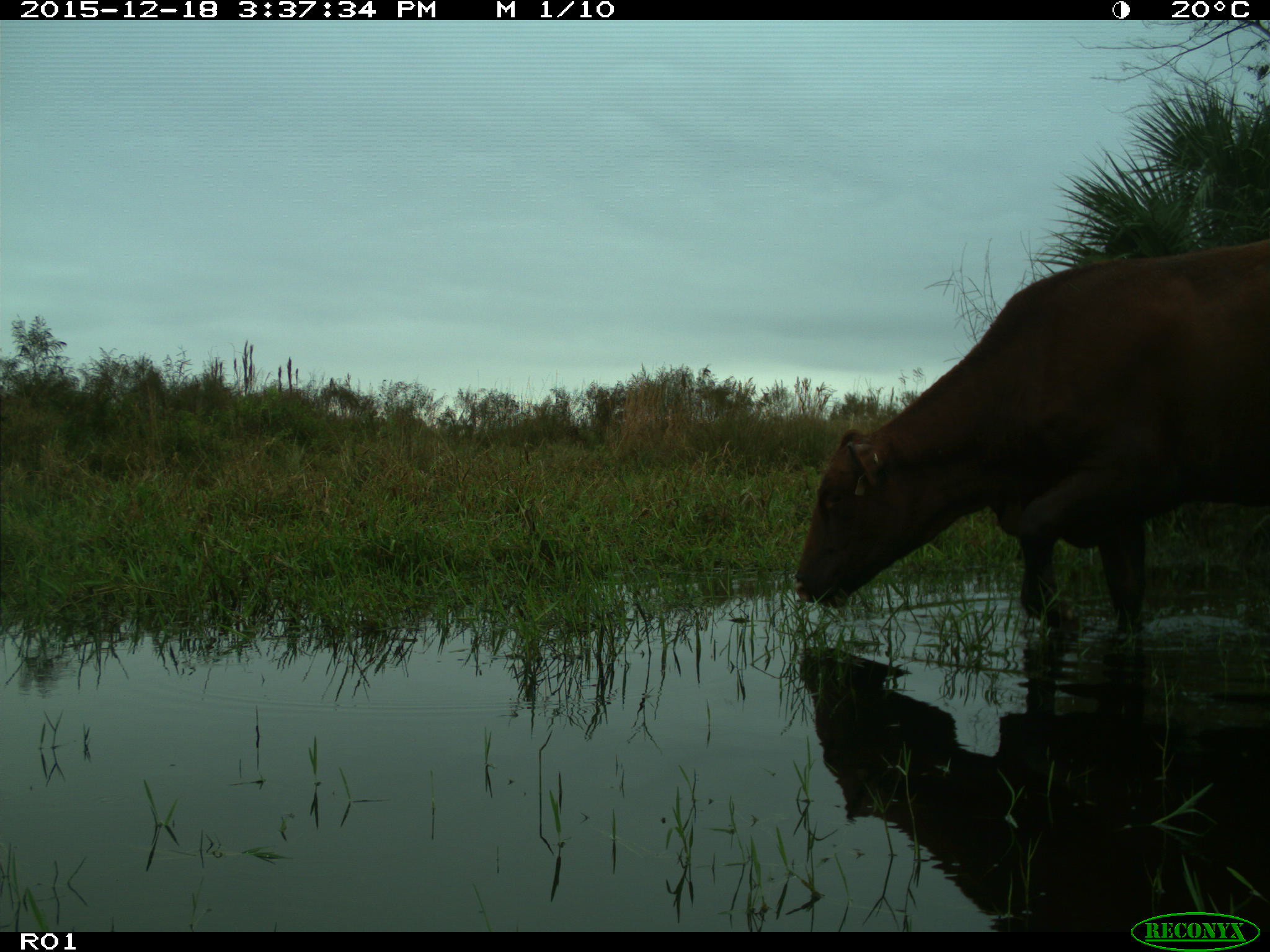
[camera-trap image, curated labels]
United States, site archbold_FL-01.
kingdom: Animalia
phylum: Chordata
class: Mammalia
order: Artiodactyla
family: Bovidae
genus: Bos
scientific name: Bos taurus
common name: domestic cow